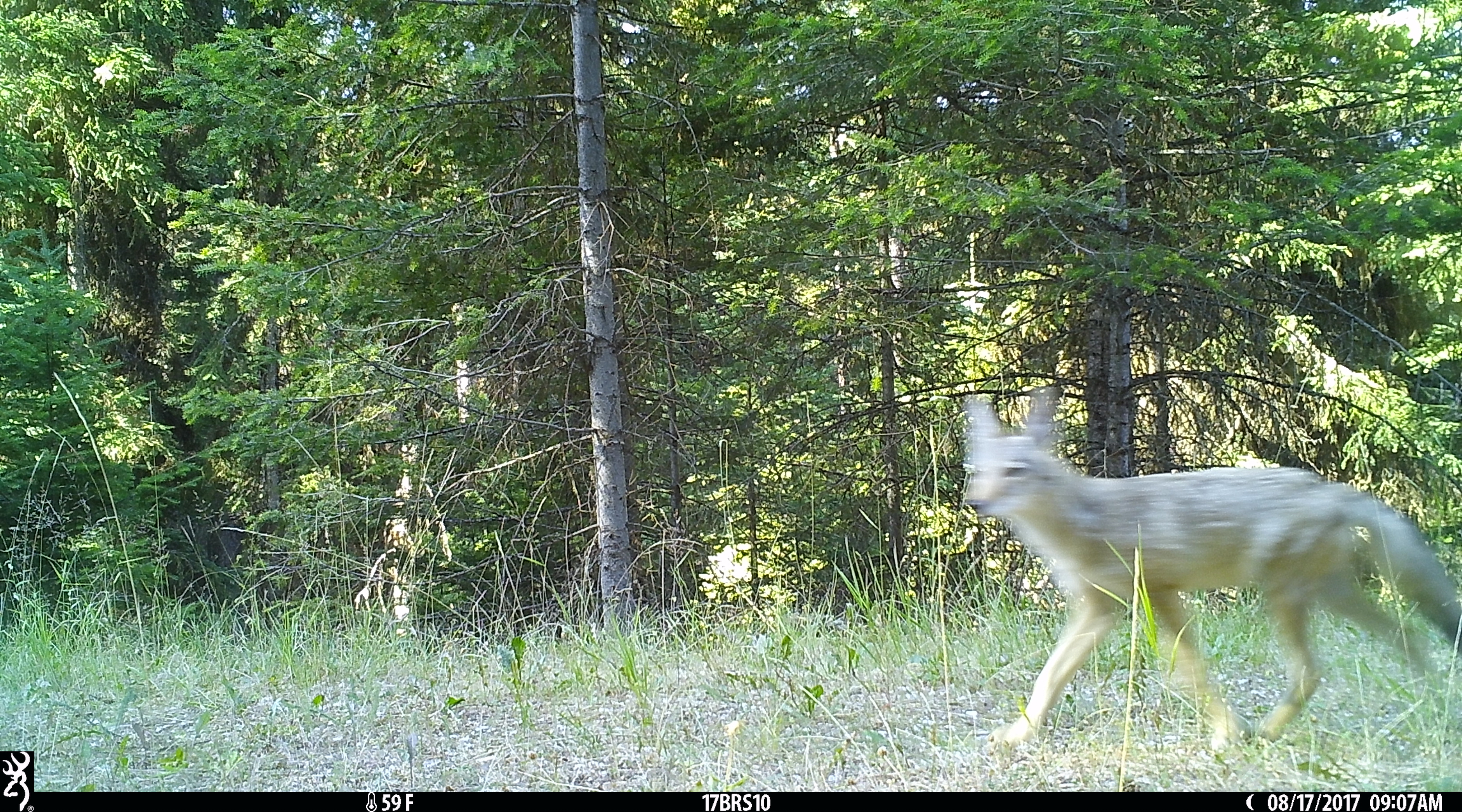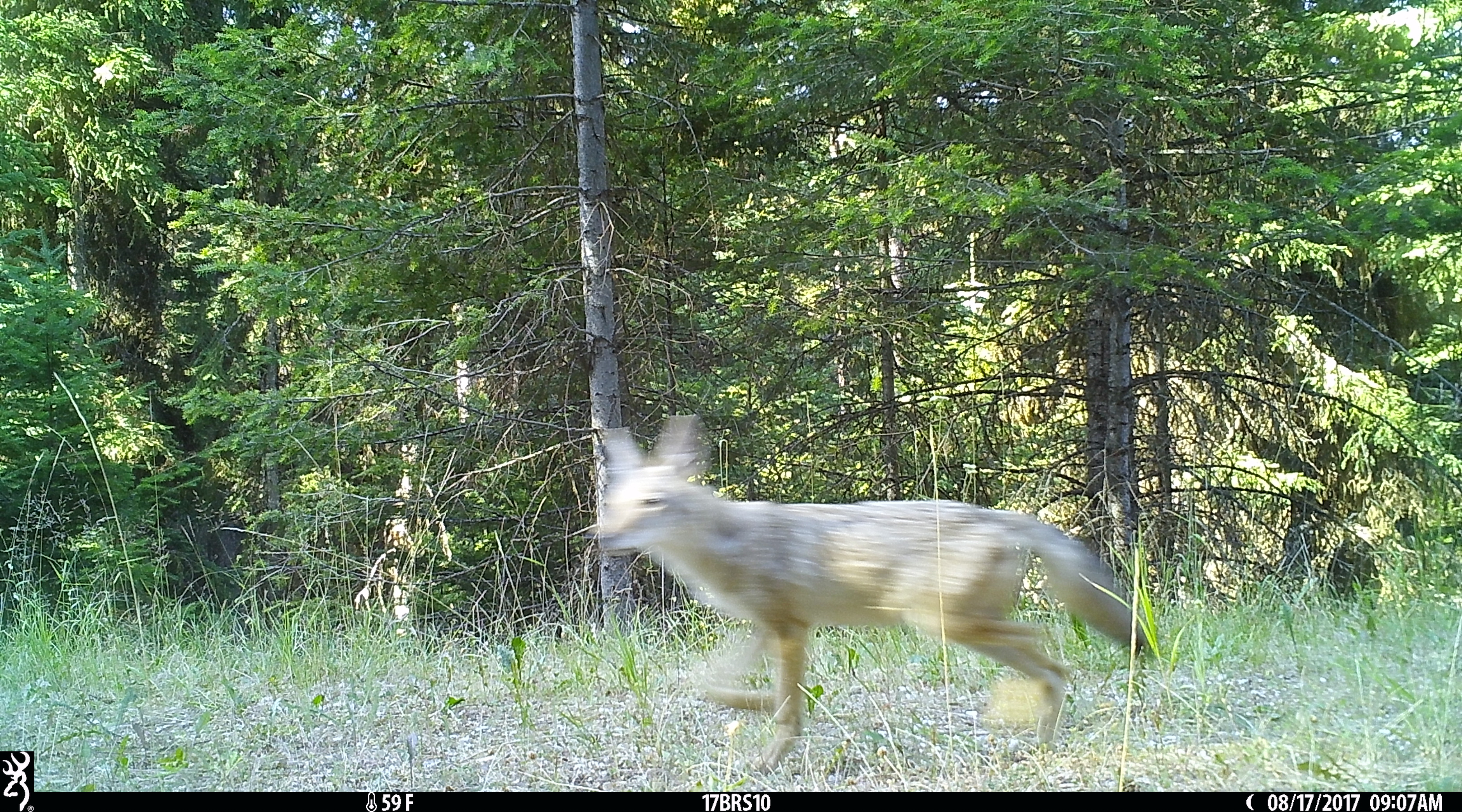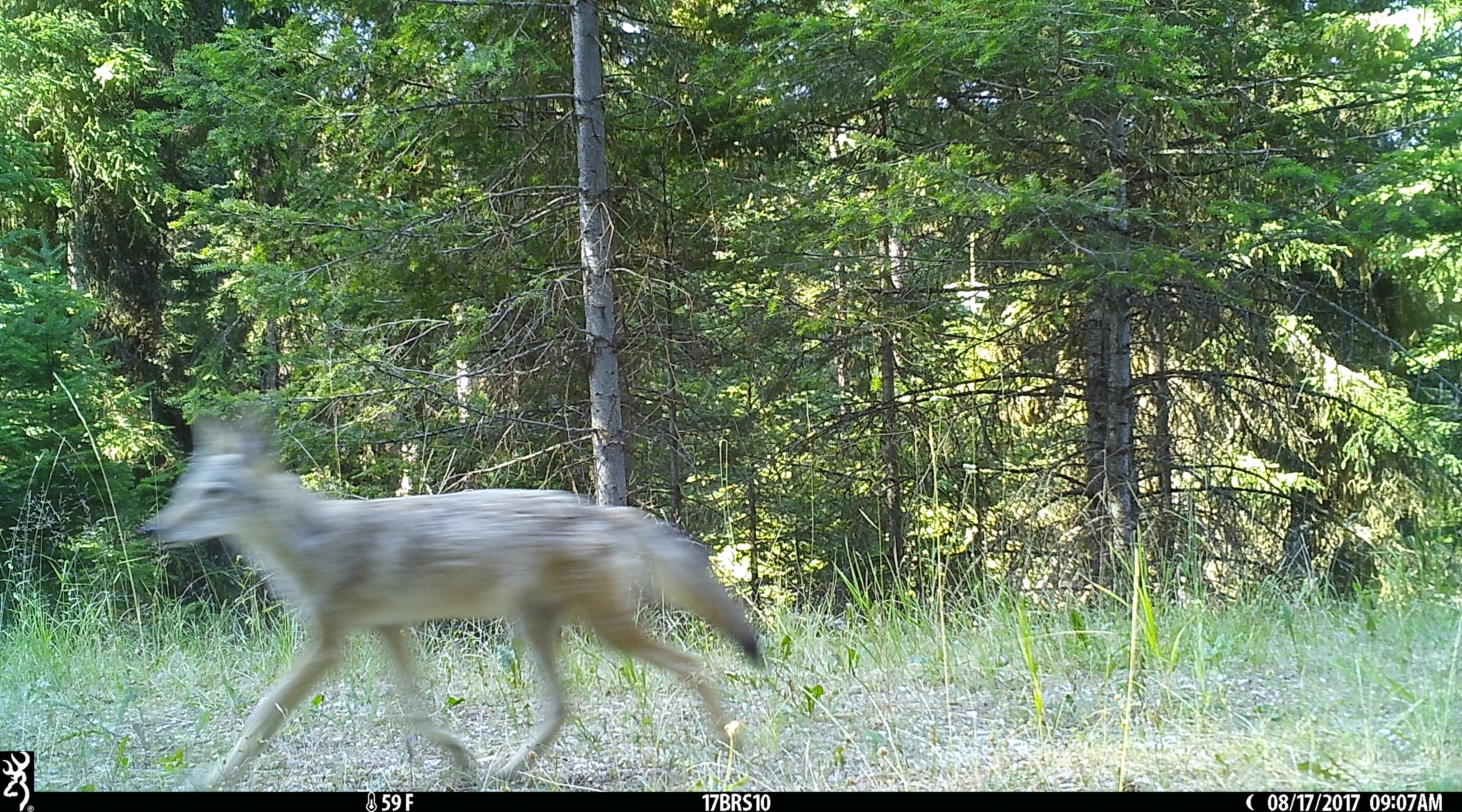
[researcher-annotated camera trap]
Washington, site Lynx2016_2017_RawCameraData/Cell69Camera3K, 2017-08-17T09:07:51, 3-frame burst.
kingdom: Animalia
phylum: Chordata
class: Mammalia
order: Carnivora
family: Canidae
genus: Canis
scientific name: Canis latrans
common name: coyote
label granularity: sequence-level